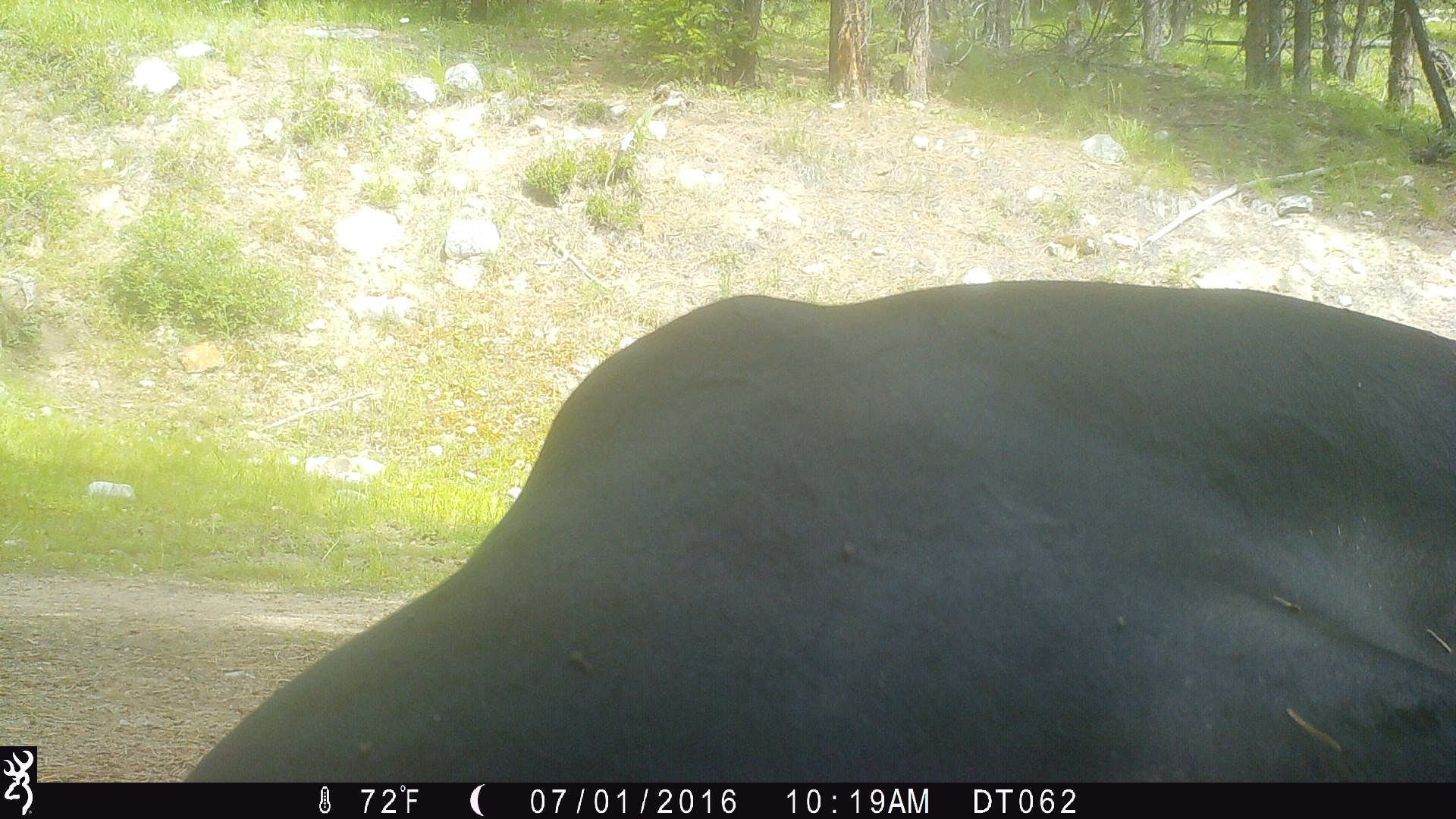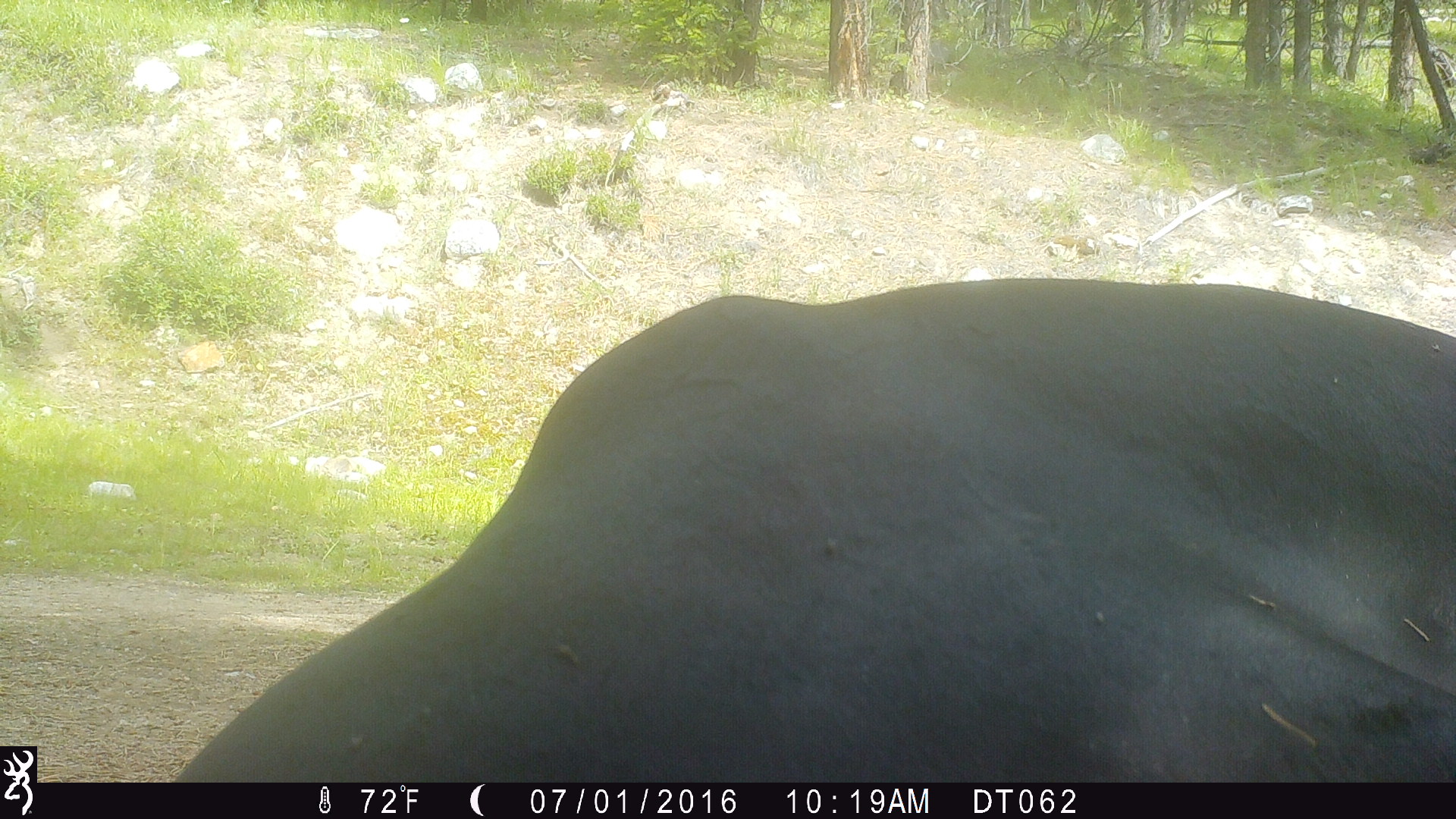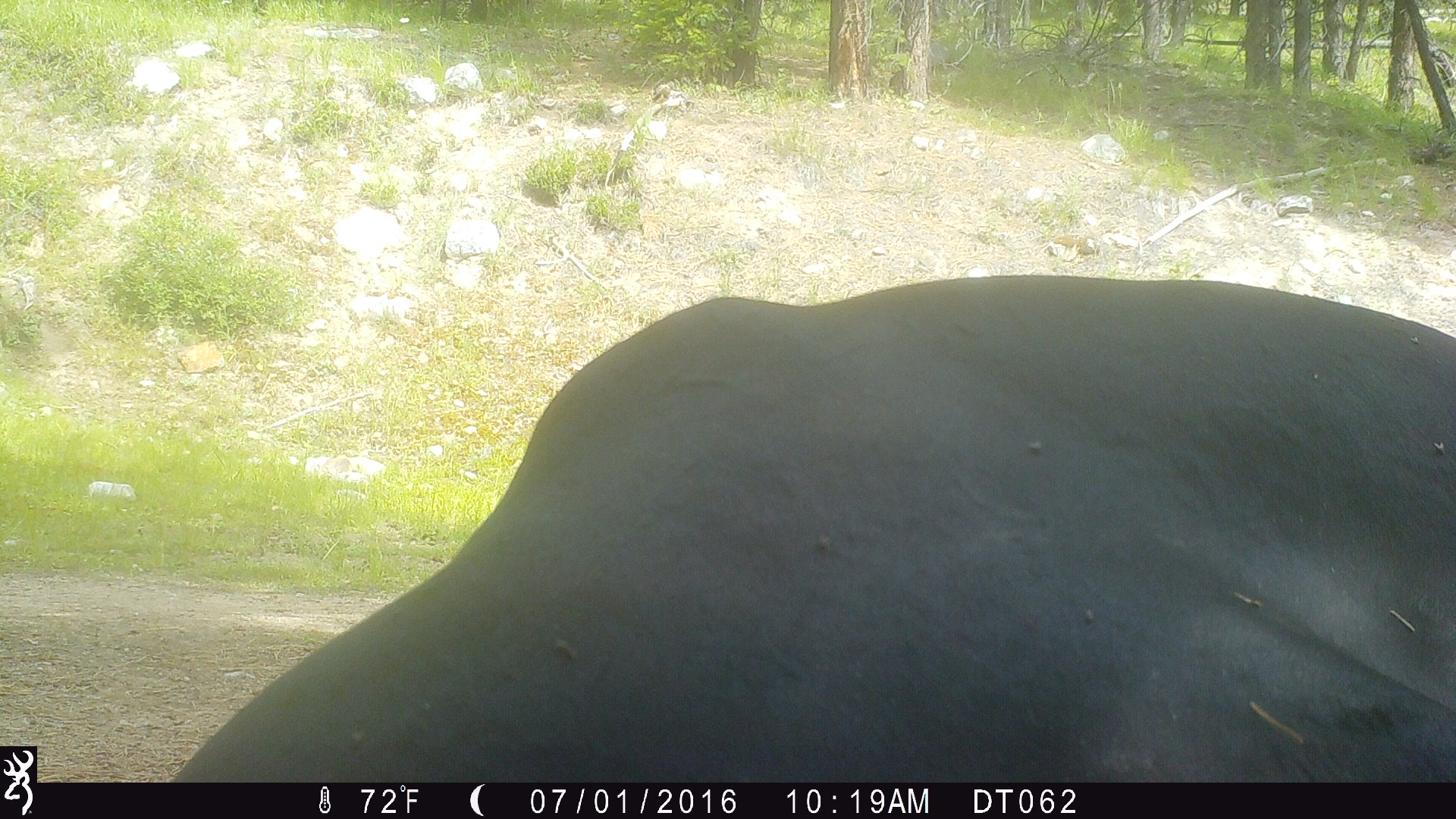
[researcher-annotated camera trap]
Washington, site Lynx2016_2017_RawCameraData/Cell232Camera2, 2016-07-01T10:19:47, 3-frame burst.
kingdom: Animalia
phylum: Chordata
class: Mammalia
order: Artiodactyla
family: Bovidae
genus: Bos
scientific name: Bos taurus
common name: domestic cattle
Domestic cattle (Bos taurus). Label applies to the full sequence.